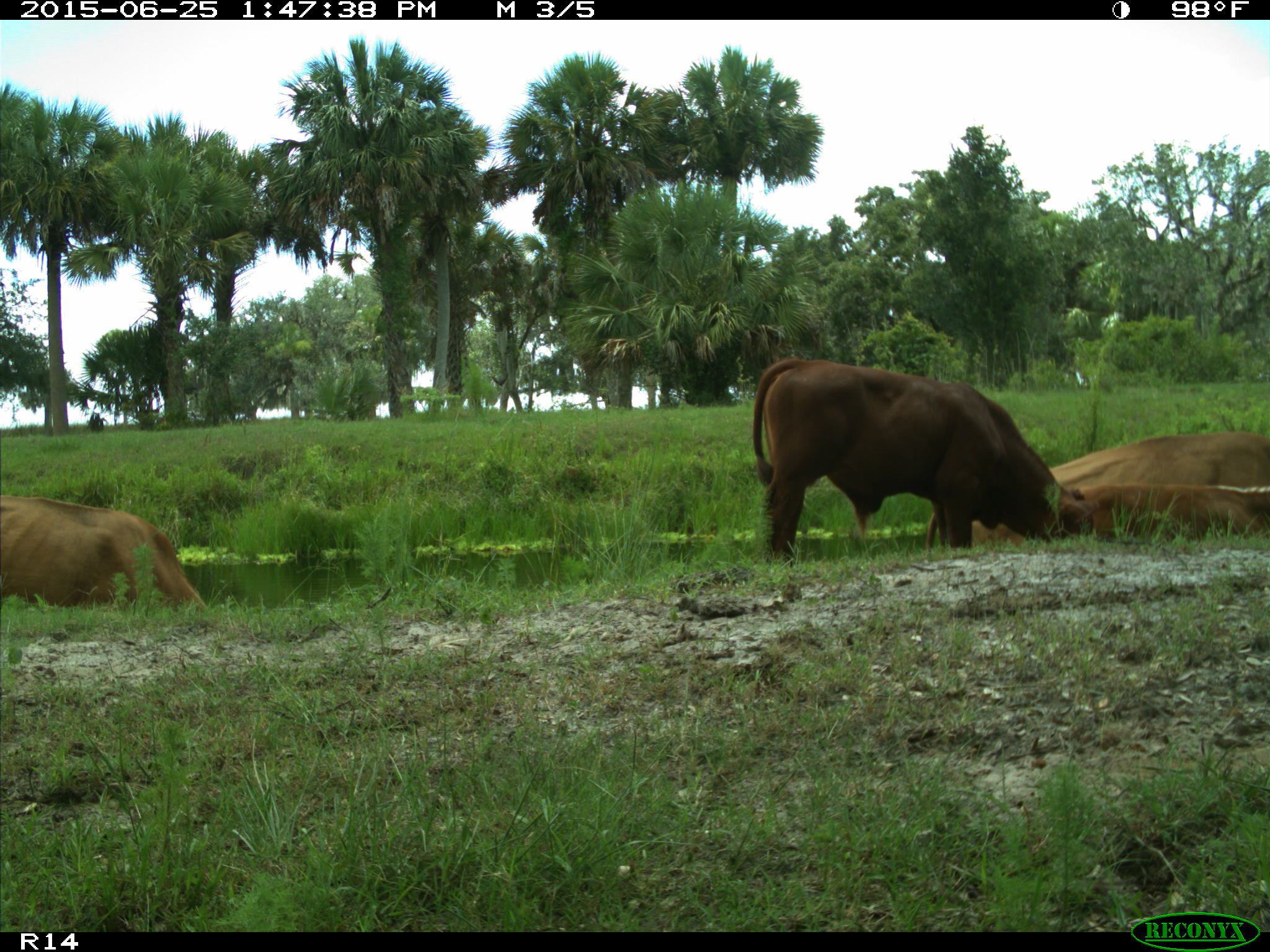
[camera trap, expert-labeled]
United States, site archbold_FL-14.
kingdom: Animalia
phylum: Chordata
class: Mammalia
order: Artiodactyla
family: Bovidae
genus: Bos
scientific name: Bos taurus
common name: domestic cow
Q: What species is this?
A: Bos taurus (domestic cow).